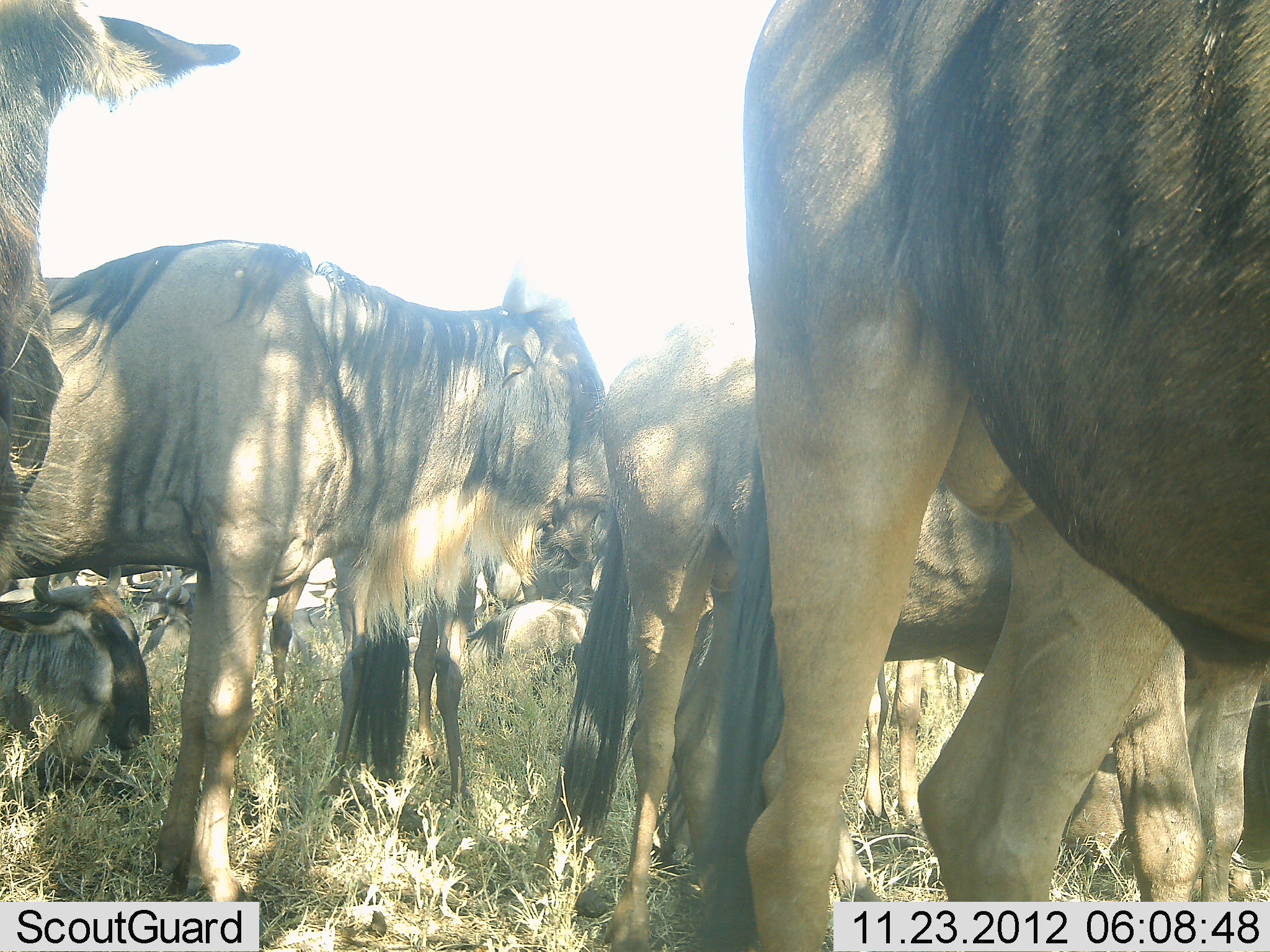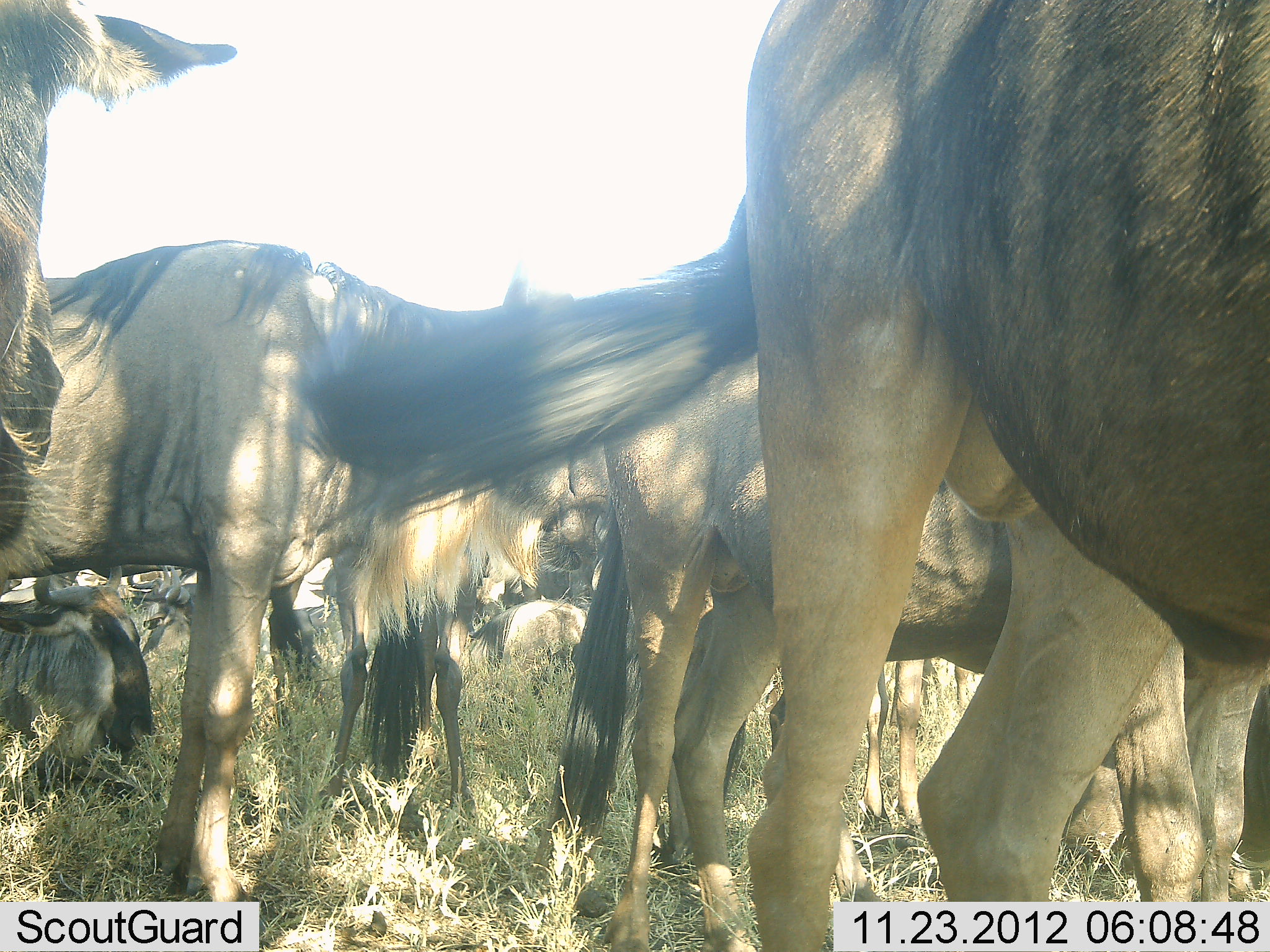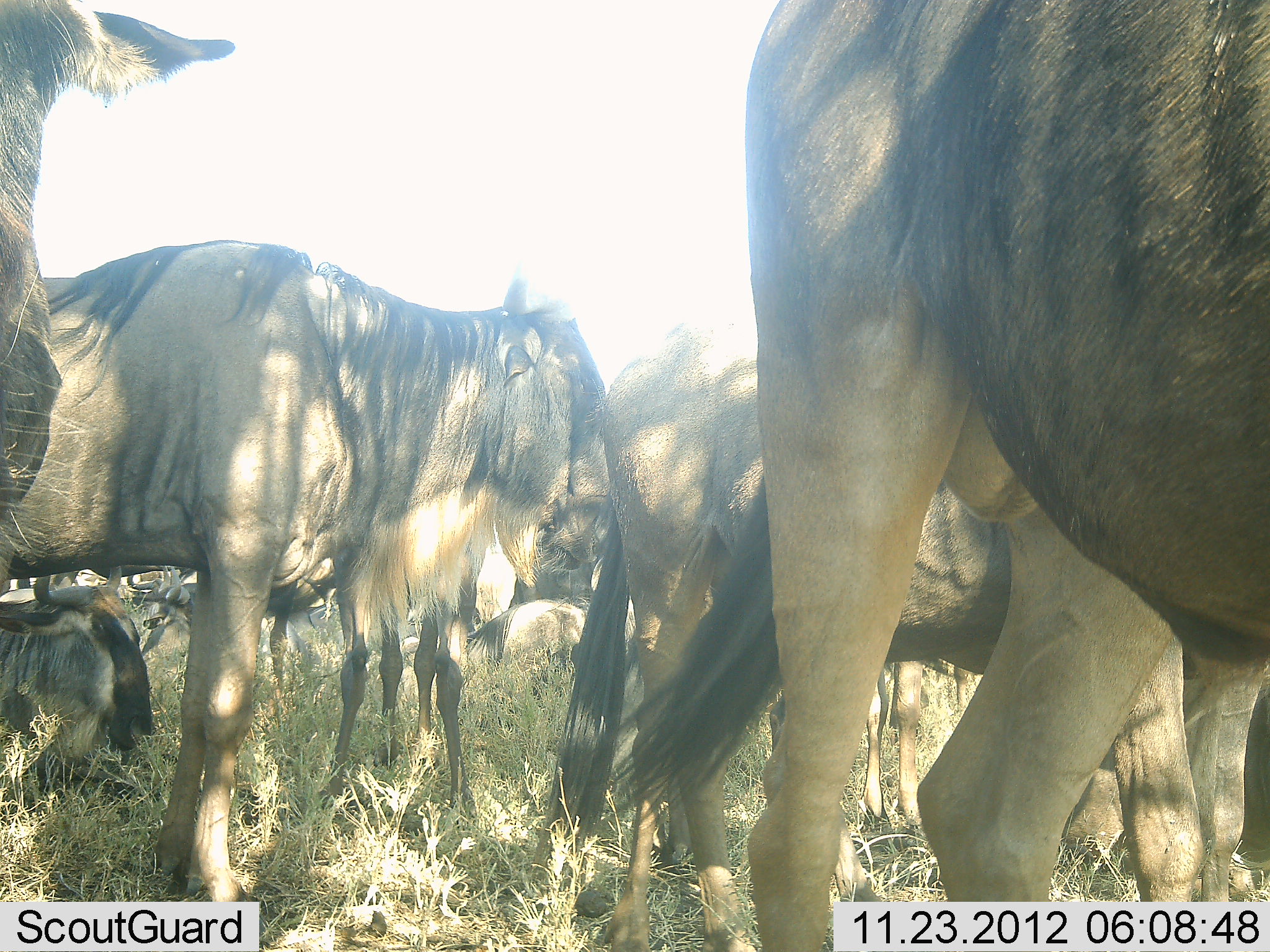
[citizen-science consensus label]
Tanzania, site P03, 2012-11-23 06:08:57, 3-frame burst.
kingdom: Animalia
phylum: Chordata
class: Mammalia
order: Artiodactyla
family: Bovidae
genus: Connochaetes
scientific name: Connochaetes taurinus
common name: blue wildebeest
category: wildebeest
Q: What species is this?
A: Wildebeest (blue wildebeest) (Connochaetes taurinus).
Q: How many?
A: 10.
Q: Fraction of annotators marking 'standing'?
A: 70%.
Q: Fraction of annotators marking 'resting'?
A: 50%.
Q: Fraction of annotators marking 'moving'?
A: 0%.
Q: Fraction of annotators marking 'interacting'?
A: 20%.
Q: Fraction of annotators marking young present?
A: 10%.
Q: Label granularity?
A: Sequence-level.